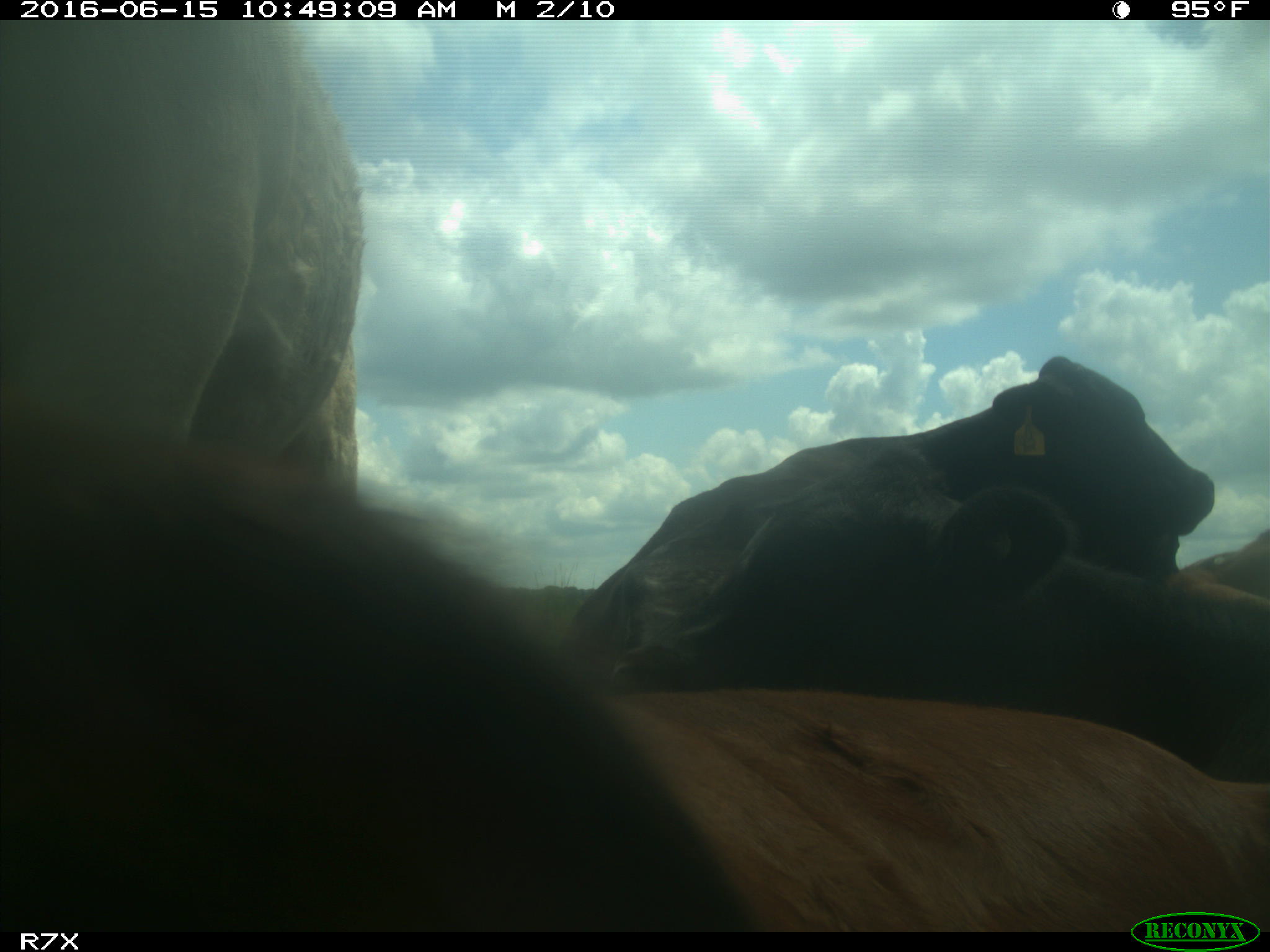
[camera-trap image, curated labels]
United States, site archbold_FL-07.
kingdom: Animalia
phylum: Chordata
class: Mammalia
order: Artiodactyla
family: Bovidae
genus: Bos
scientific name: Bos taurus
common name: domestic cow